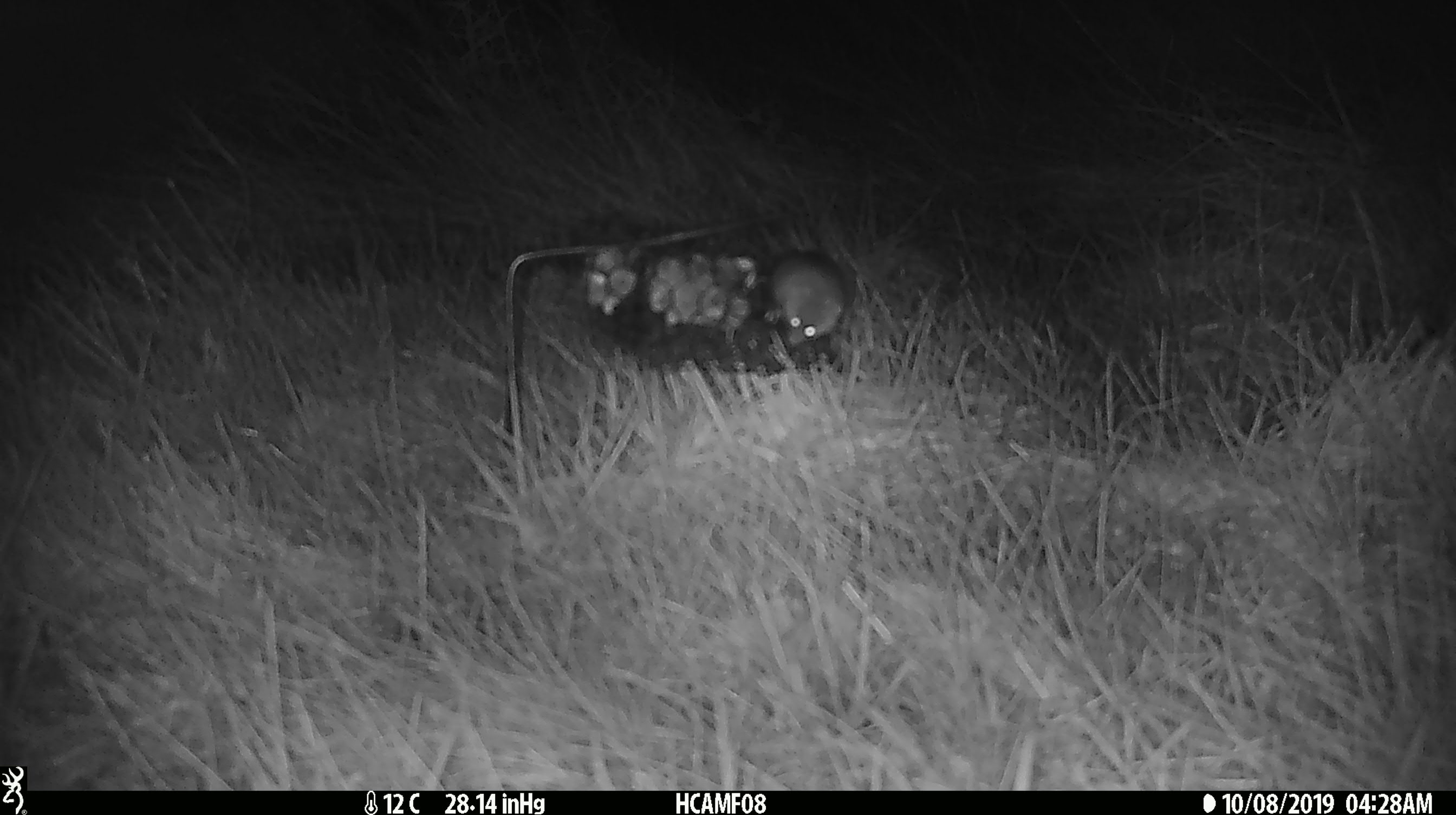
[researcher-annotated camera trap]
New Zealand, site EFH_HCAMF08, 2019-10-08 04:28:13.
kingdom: Animalia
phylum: Chordata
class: Mammalia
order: Rodentia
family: Muridae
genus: Mus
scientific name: Mus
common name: mouse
Mouse (Mus).